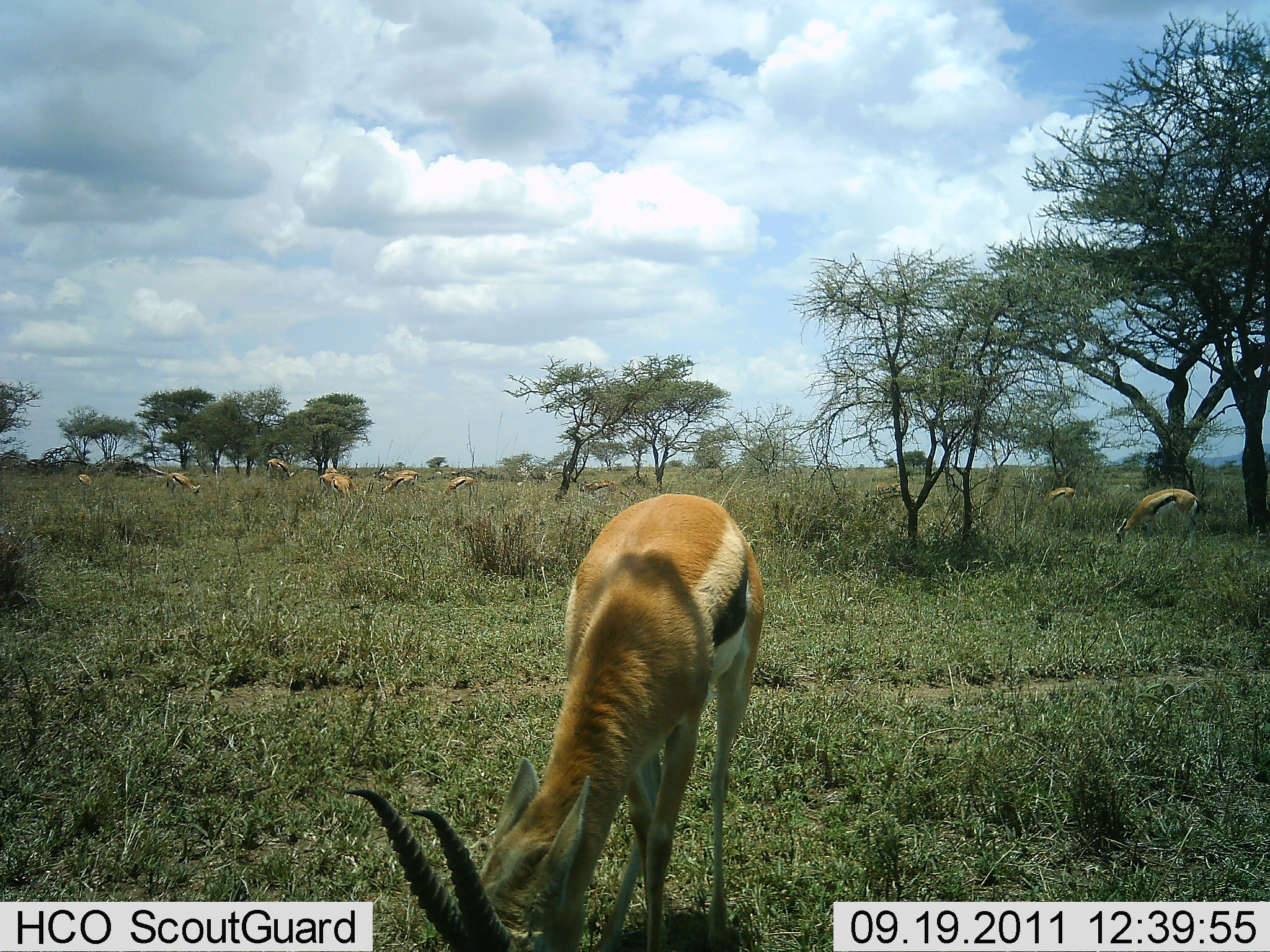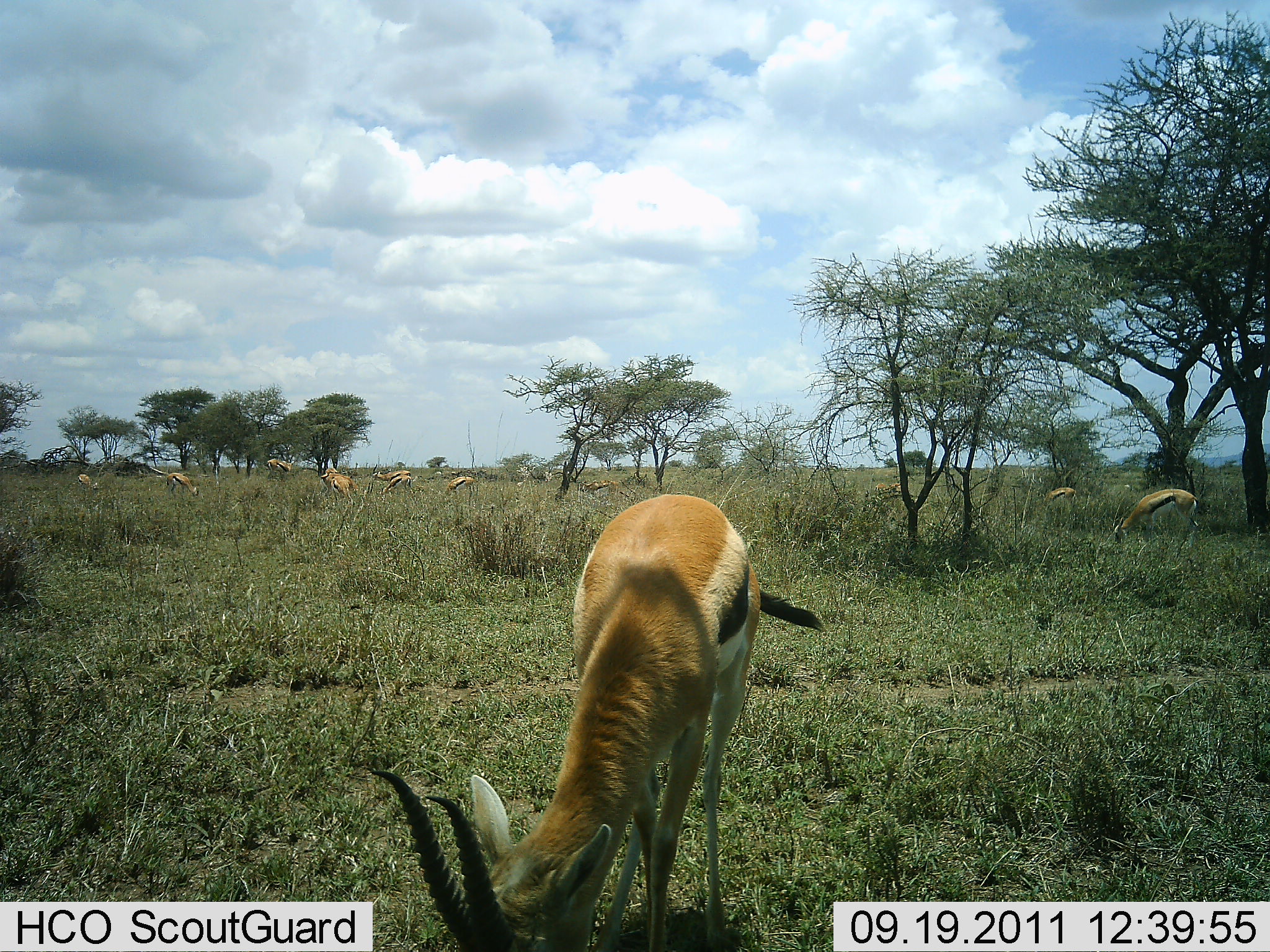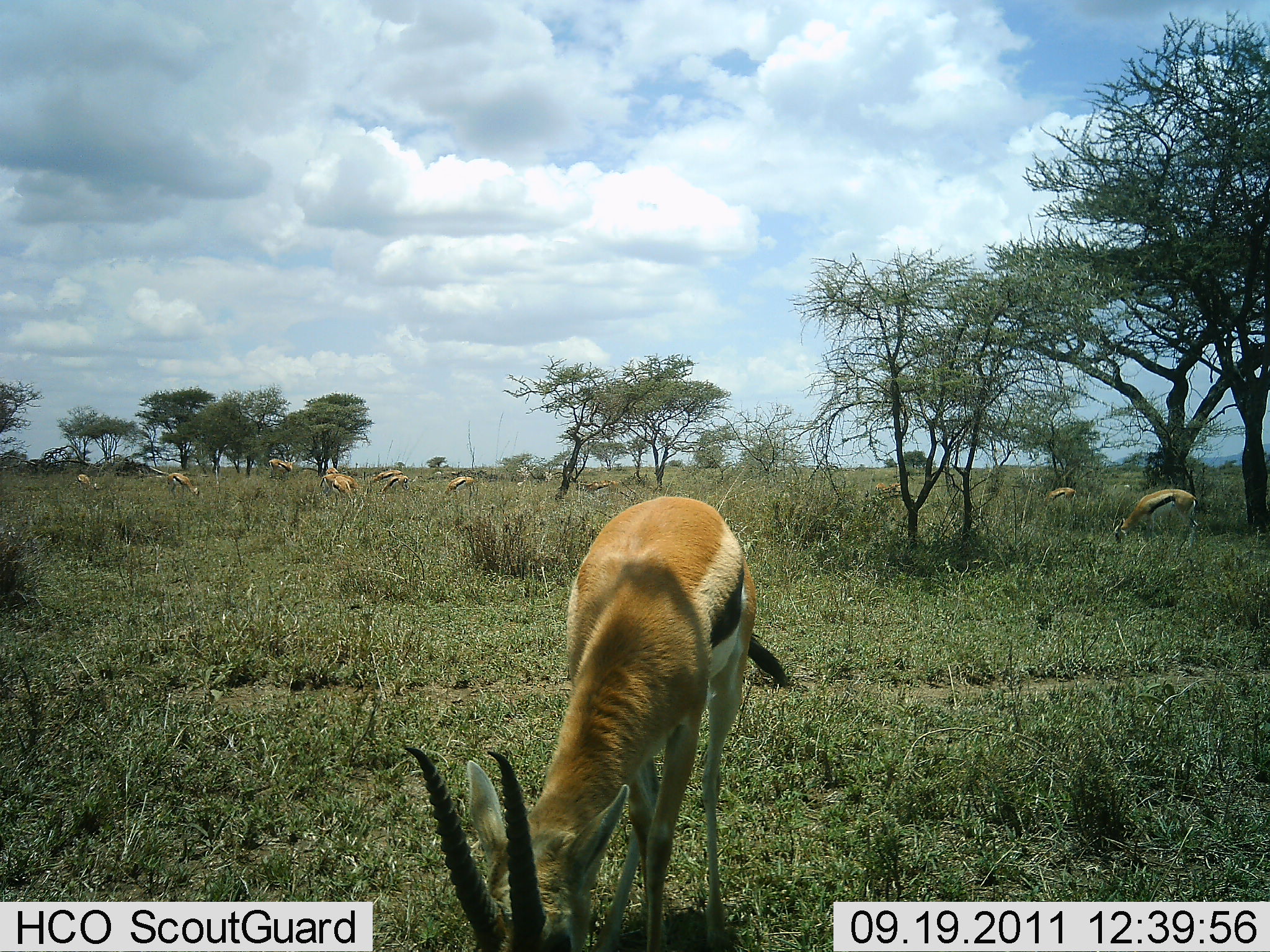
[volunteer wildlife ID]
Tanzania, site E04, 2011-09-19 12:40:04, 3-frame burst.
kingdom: Animalia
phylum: Chordata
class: Mammalia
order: Artiodactyla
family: Bovidae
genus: Eudorcas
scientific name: Eudorcas thomsonii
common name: thomson's gazelle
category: gazellethomsons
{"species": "gazellethomsons (thomson's gazelle) (Eudorcas thomsonii)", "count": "11-50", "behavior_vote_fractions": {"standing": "35%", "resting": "0%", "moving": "12%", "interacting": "0%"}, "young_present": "6%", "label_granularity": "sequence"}